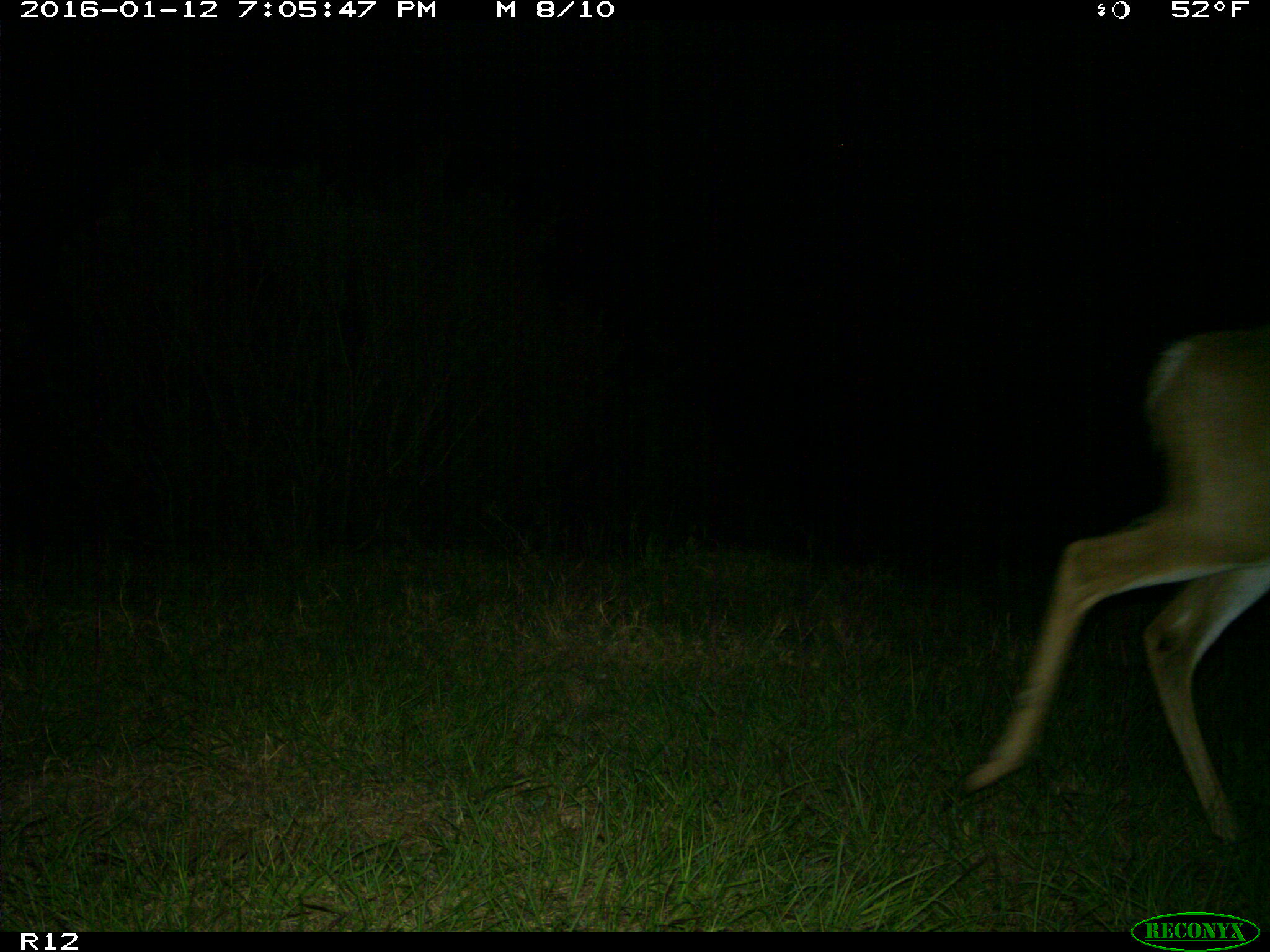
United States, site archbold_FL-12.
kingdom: Animalia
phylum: Chordata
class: Mammalia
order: Artiodactyla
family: Cervidae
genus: Odocoileus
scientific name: Odocoileus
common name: deer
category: unidentified deer